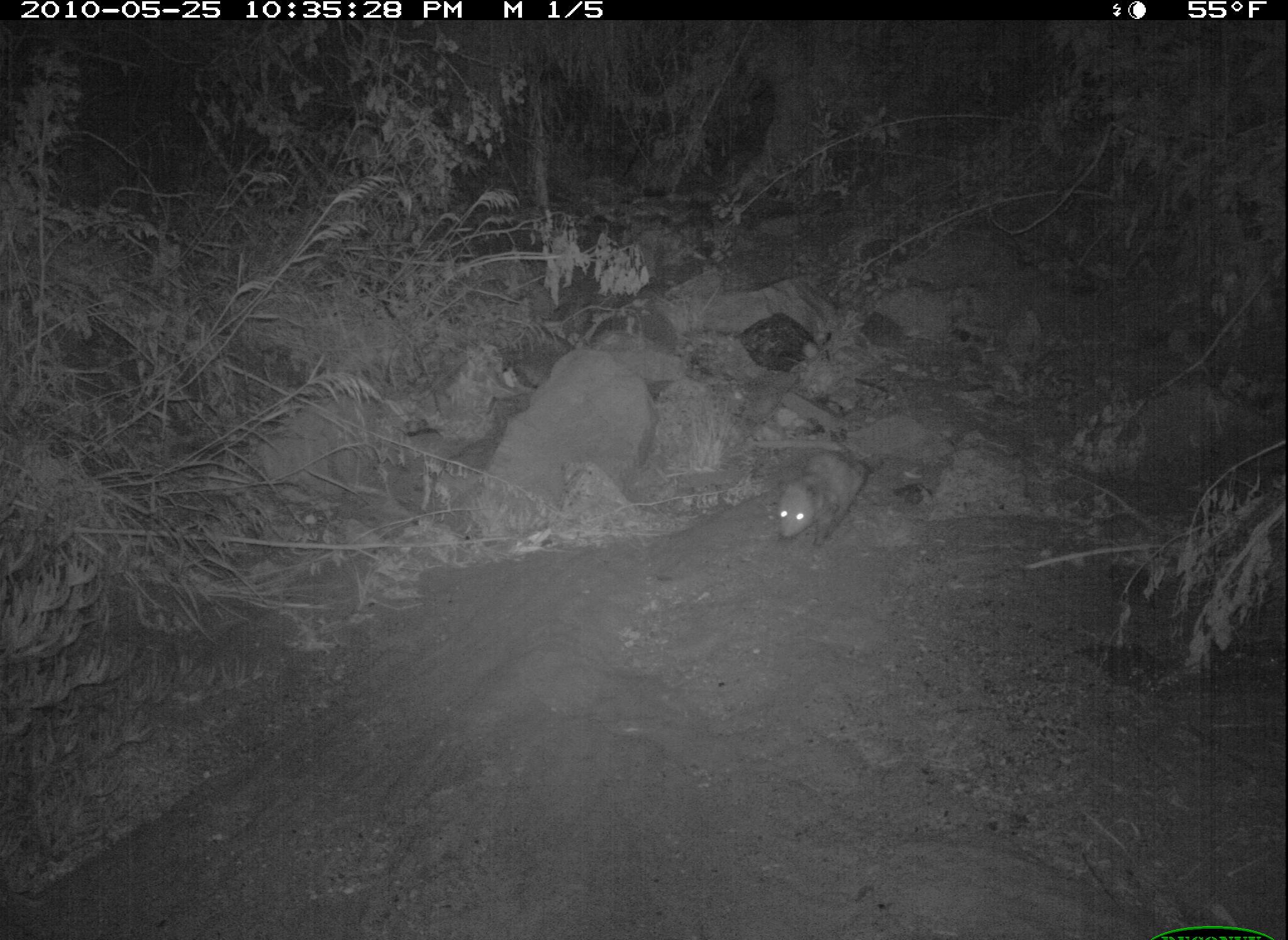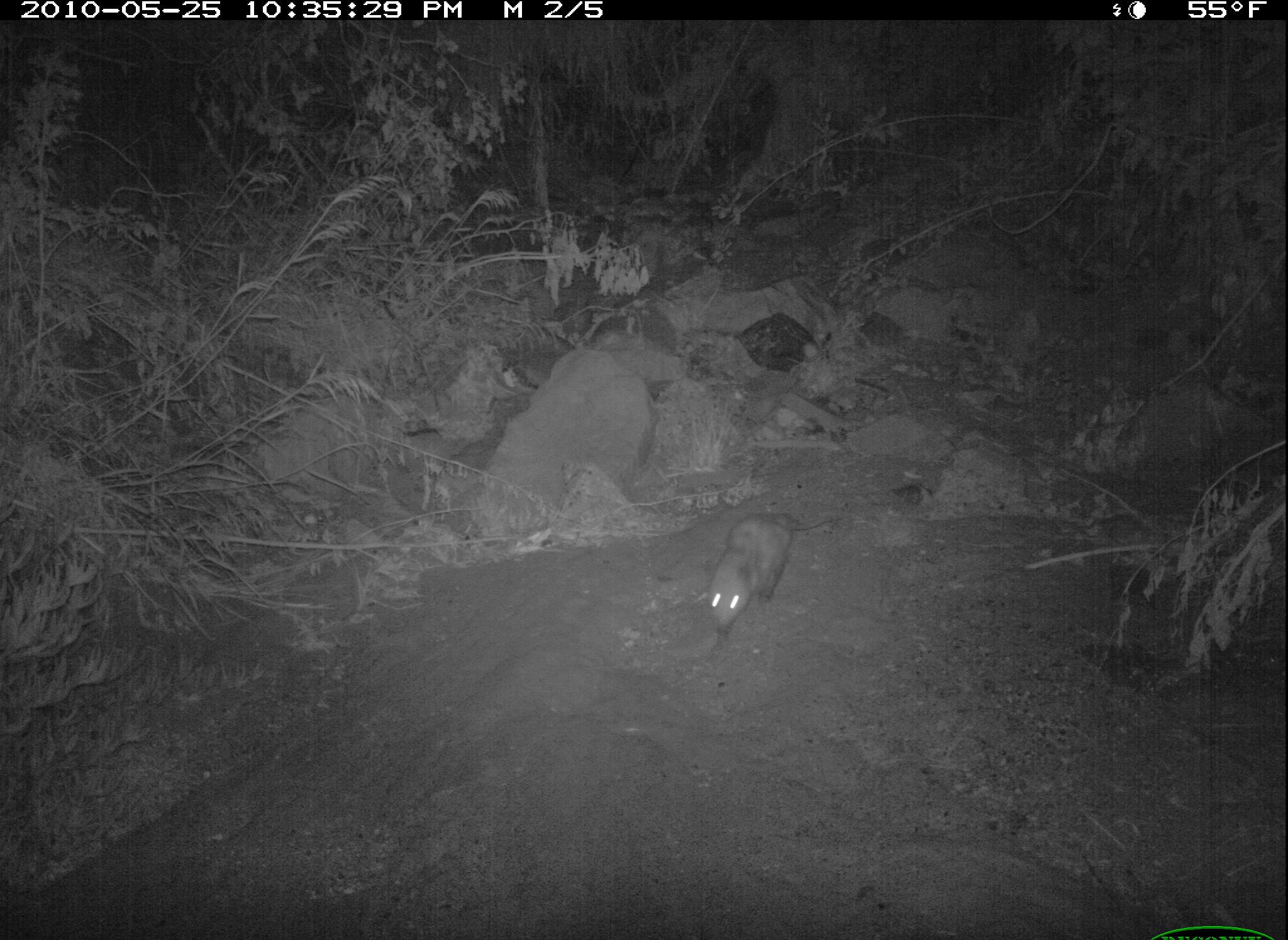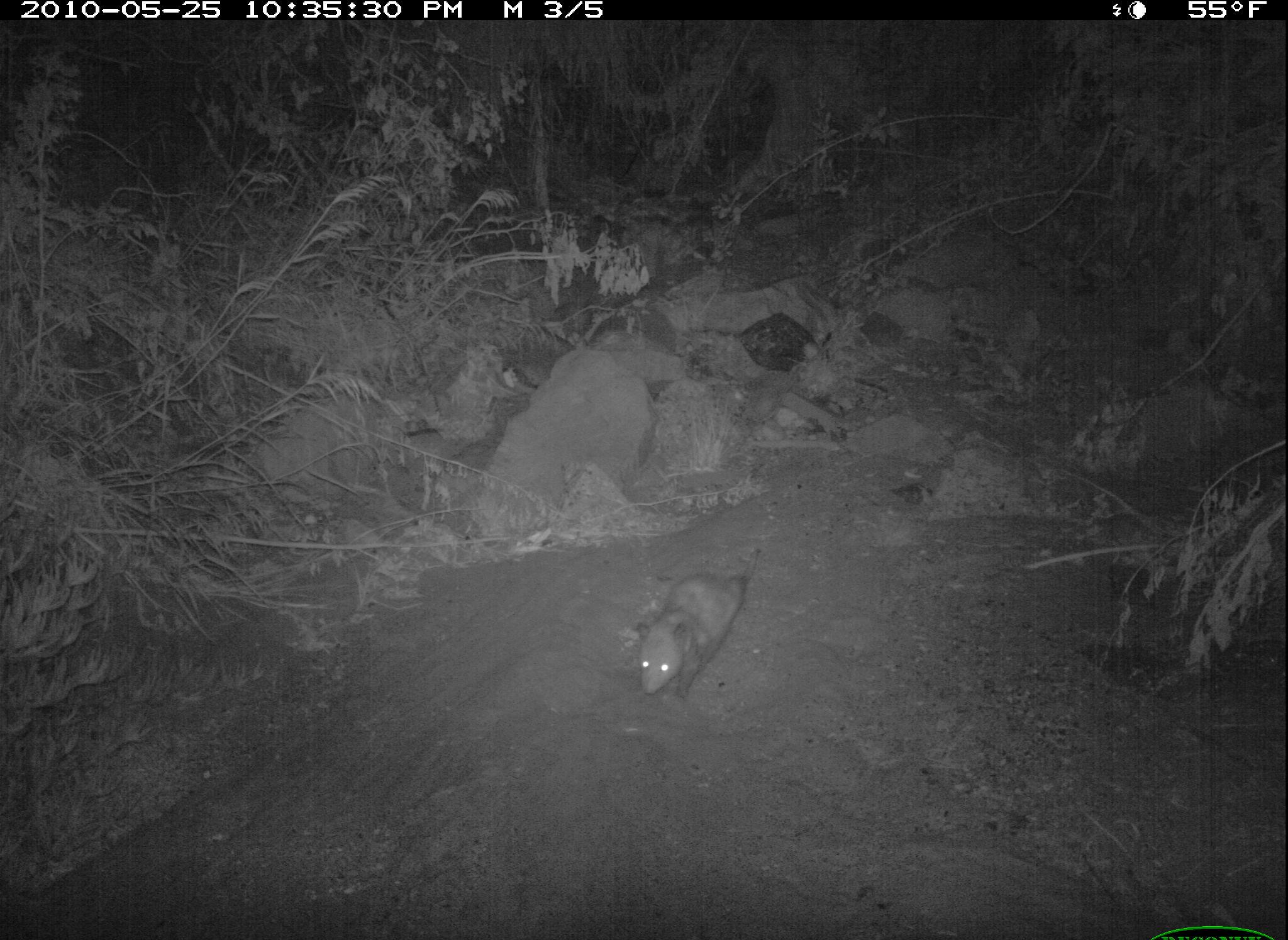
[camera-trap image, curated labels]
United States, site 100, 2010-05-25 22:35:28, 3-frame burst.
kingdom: Animalia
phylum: Chordata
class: Mammalia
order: Didelphimorphia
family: Didelphidae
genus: Didelphis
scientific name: Didelphis virginiana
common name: virginia opossum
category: opossum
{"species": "opossum (virginia opossum) (Didelphis virginiana)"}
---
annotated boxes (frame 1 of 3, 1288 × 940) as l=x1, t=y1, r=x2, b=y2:
opossum: l=763, t=401, r=897, b=572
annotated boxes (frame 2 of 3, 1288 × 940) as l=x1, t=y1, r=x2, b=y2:
opossum: l=668, t=509, r=844, b=659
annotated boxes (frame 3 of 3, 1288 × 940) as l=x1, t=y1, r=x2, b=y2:
opossum: l=621, t=532, r=781, b=730